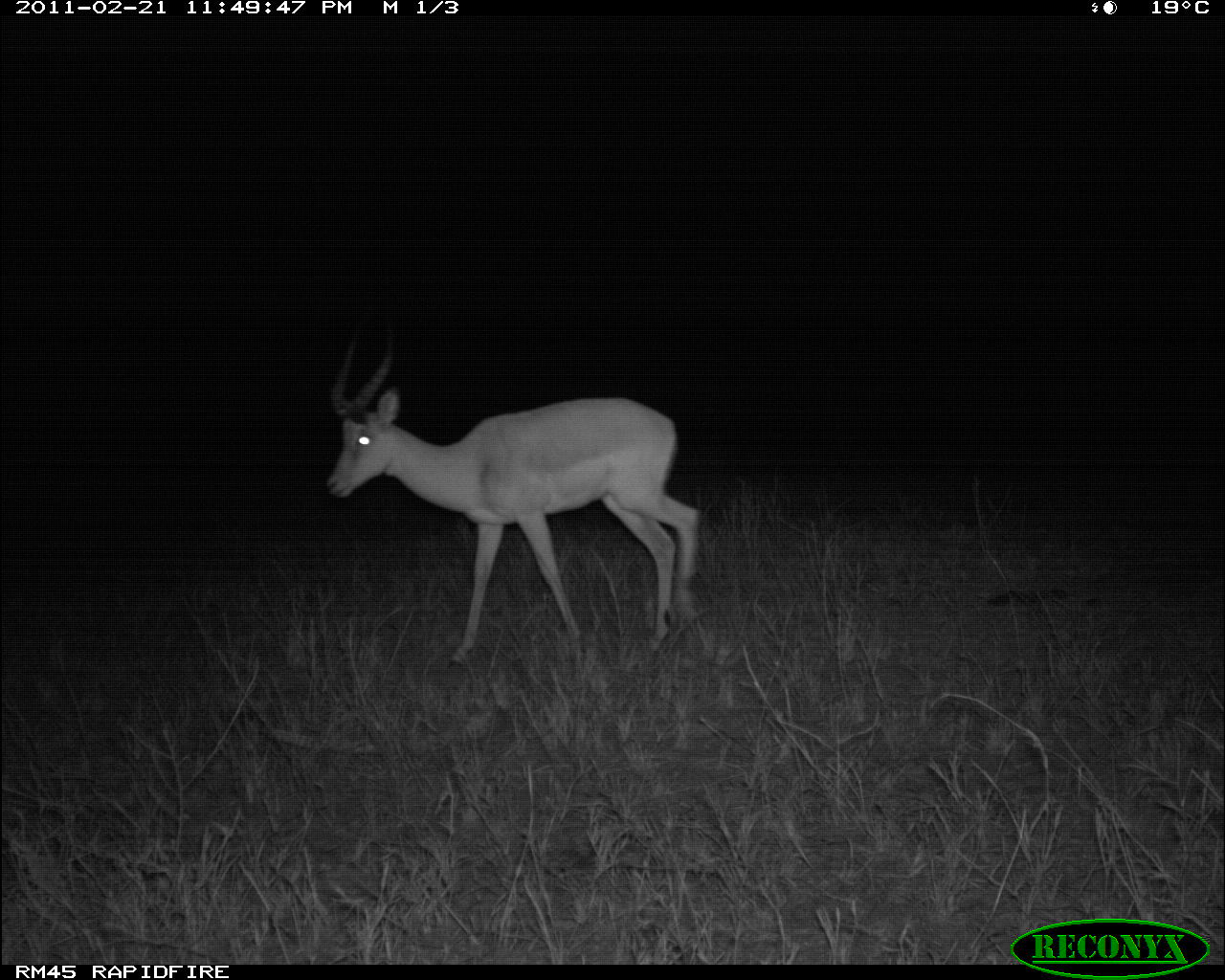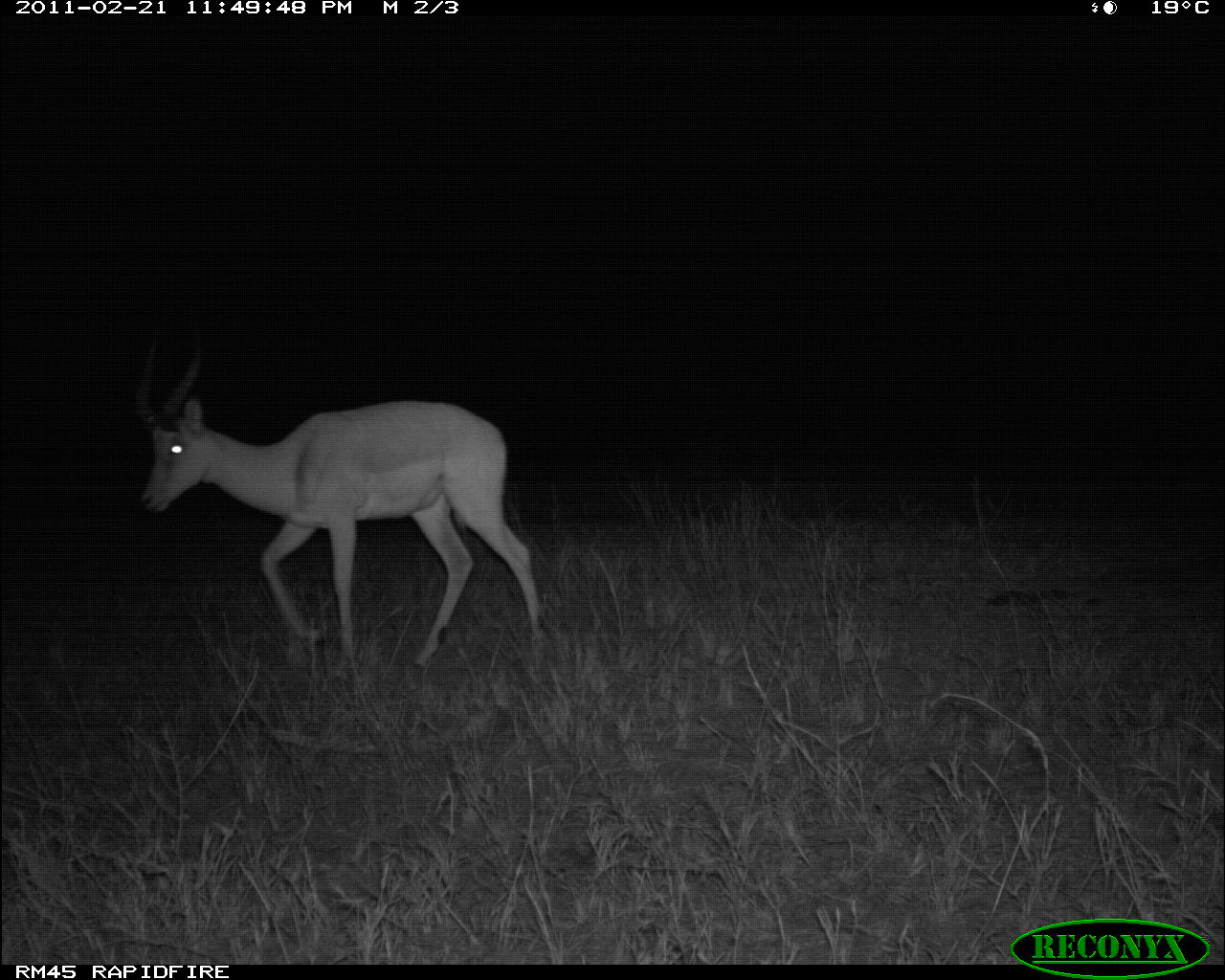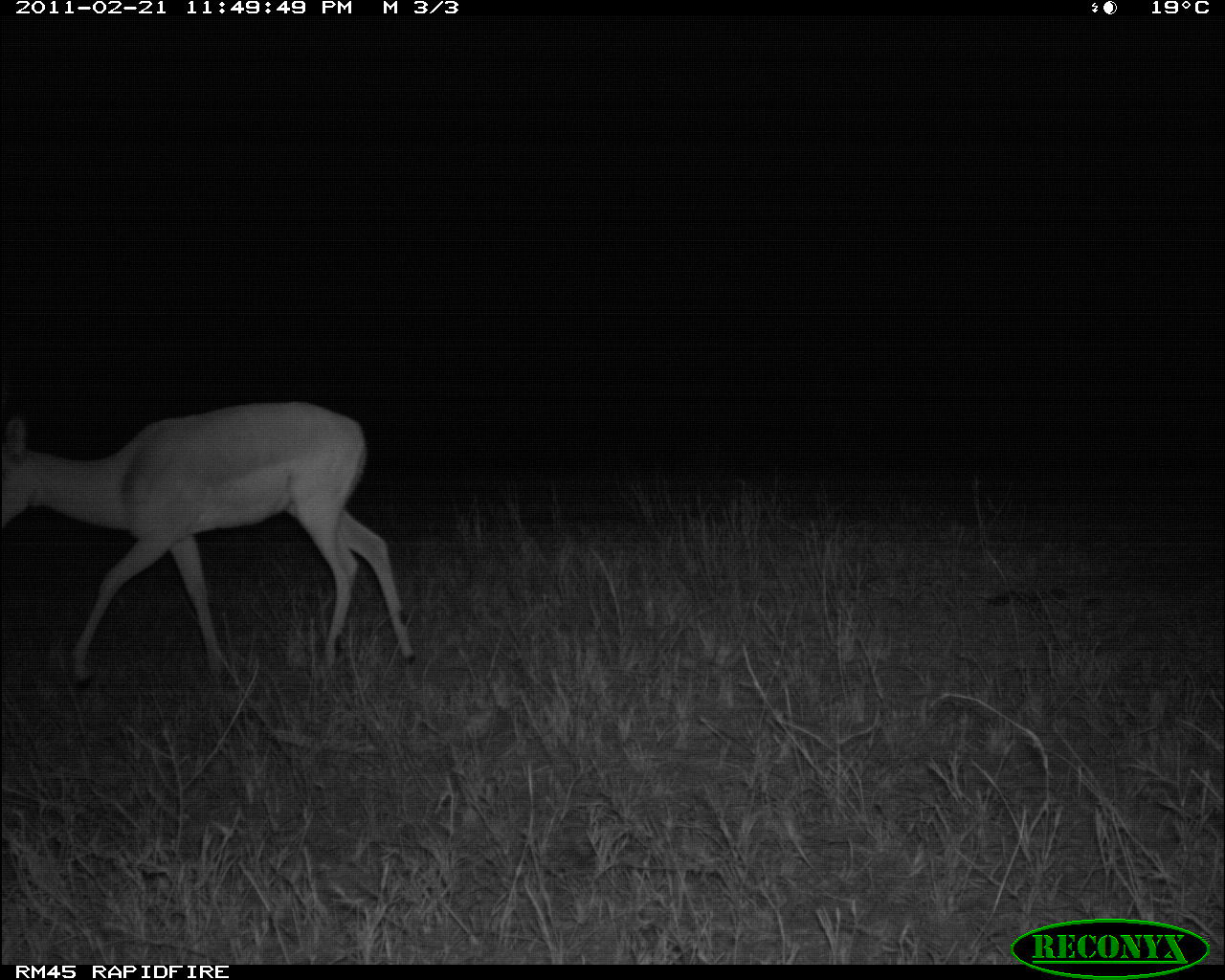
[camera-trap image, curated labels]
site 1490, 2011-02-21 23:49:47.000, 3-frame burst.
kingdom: Animalia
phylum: Chordata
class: Mammalia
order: Artiodactyla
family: Bovidae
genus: Aepyceros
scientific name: Aepyceros melampus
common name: impala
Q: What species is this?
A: Aepyceros melampus (impala).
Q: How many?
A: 1.